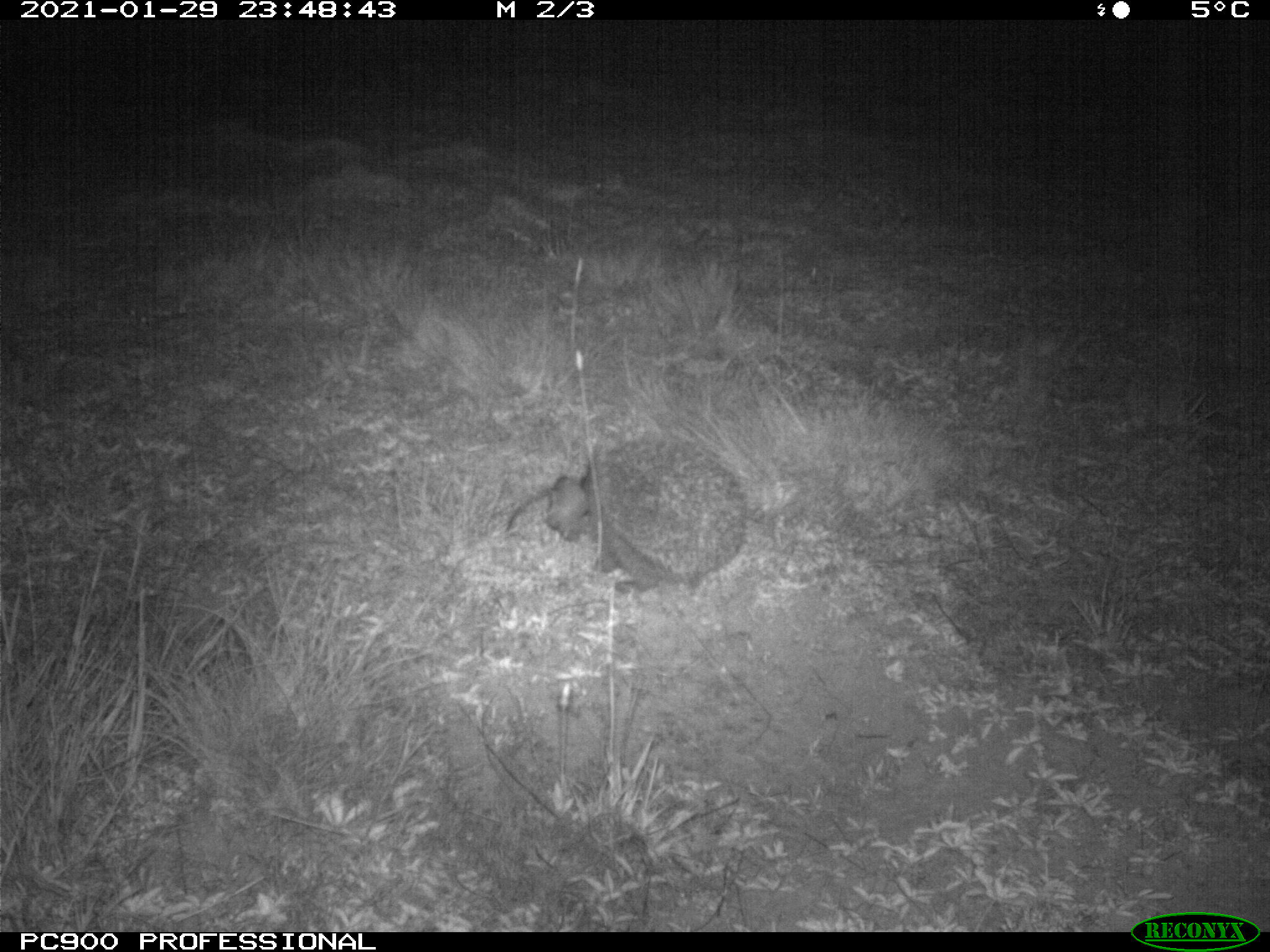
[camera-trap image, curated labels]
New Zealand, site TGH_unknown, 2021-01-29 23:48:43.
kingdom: Animalia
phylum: Chordata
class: Mammalia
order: Eulipotyphla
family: Erinaceidae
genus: Erinaceus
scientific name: Erinaceus europaeus europaeus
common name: european hedgehog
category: hedgehog